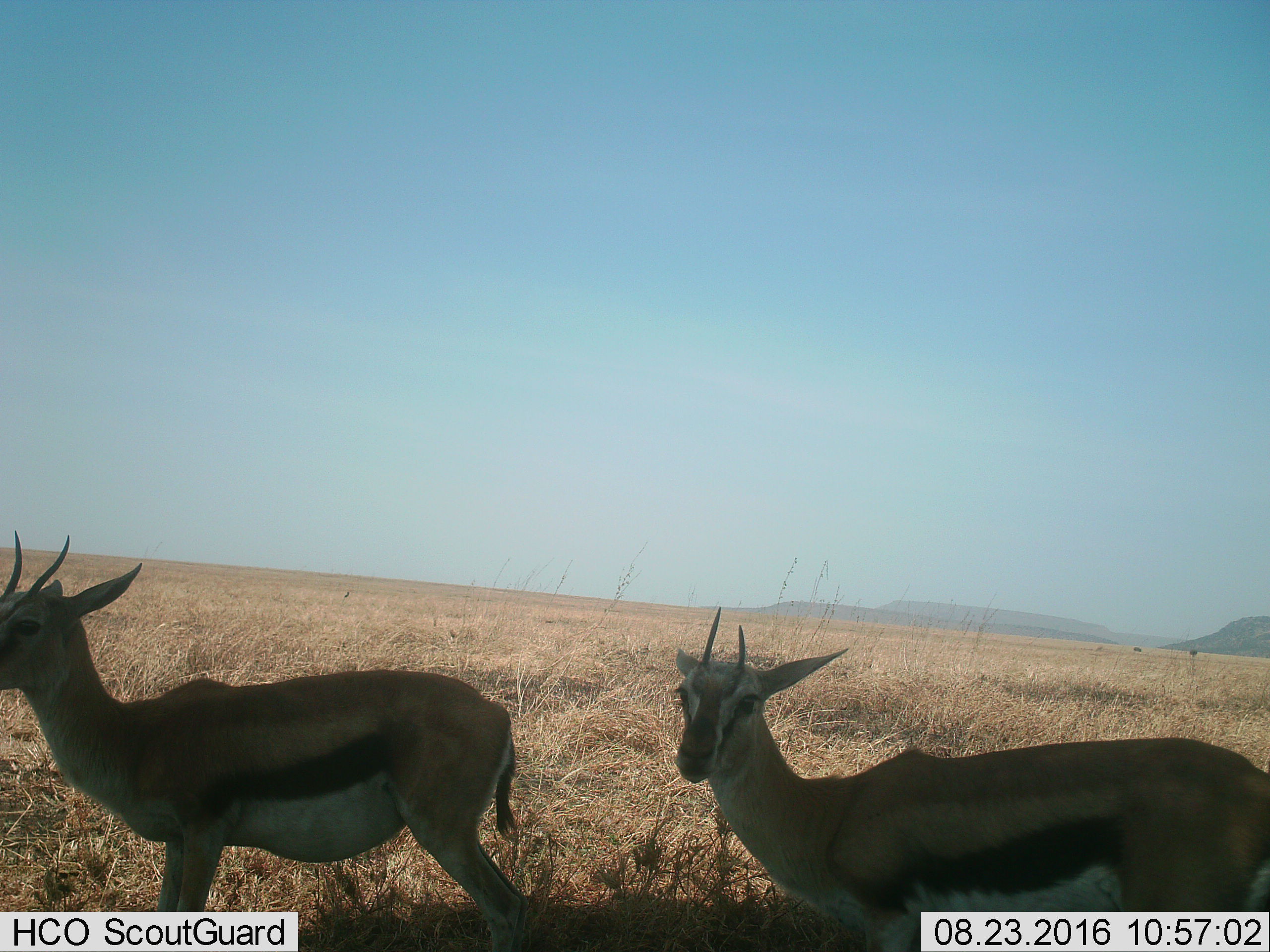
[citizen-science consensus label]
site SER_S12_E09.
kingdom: Animalia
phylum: Chordata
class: Mammalia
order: Artiodactyla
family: Bovidae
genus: Eudorcas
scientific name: Eudorcas thomsonii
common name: thomson's gazelle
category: gazellethomsons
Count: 2.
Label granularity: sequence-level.